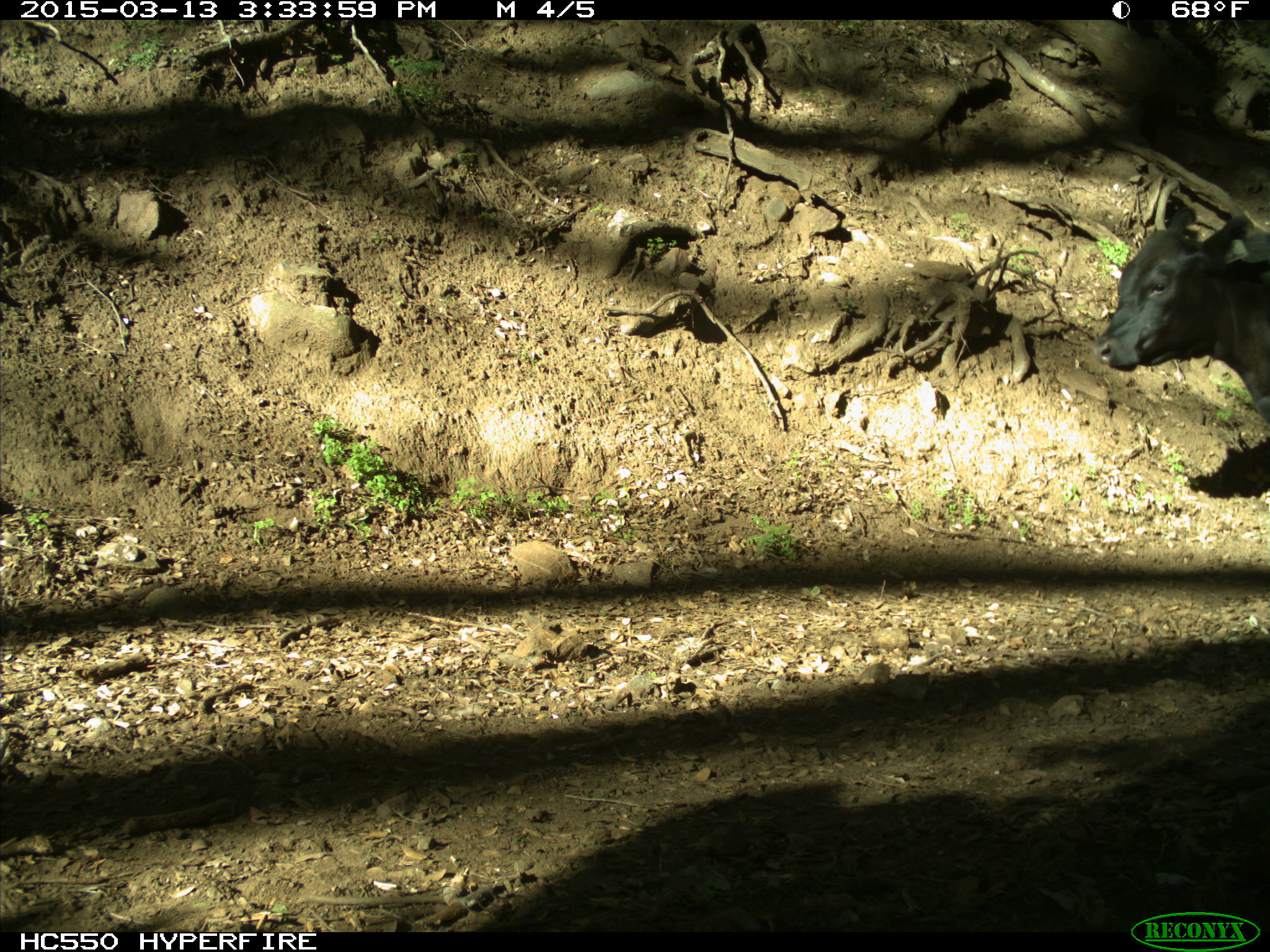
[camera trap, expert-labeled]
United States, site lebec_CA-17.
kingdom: Animalia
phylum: Chordata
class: Mammalia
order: Artiodactyla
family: Bovidae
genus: Bos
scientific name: Bos taurus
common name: domestic cow